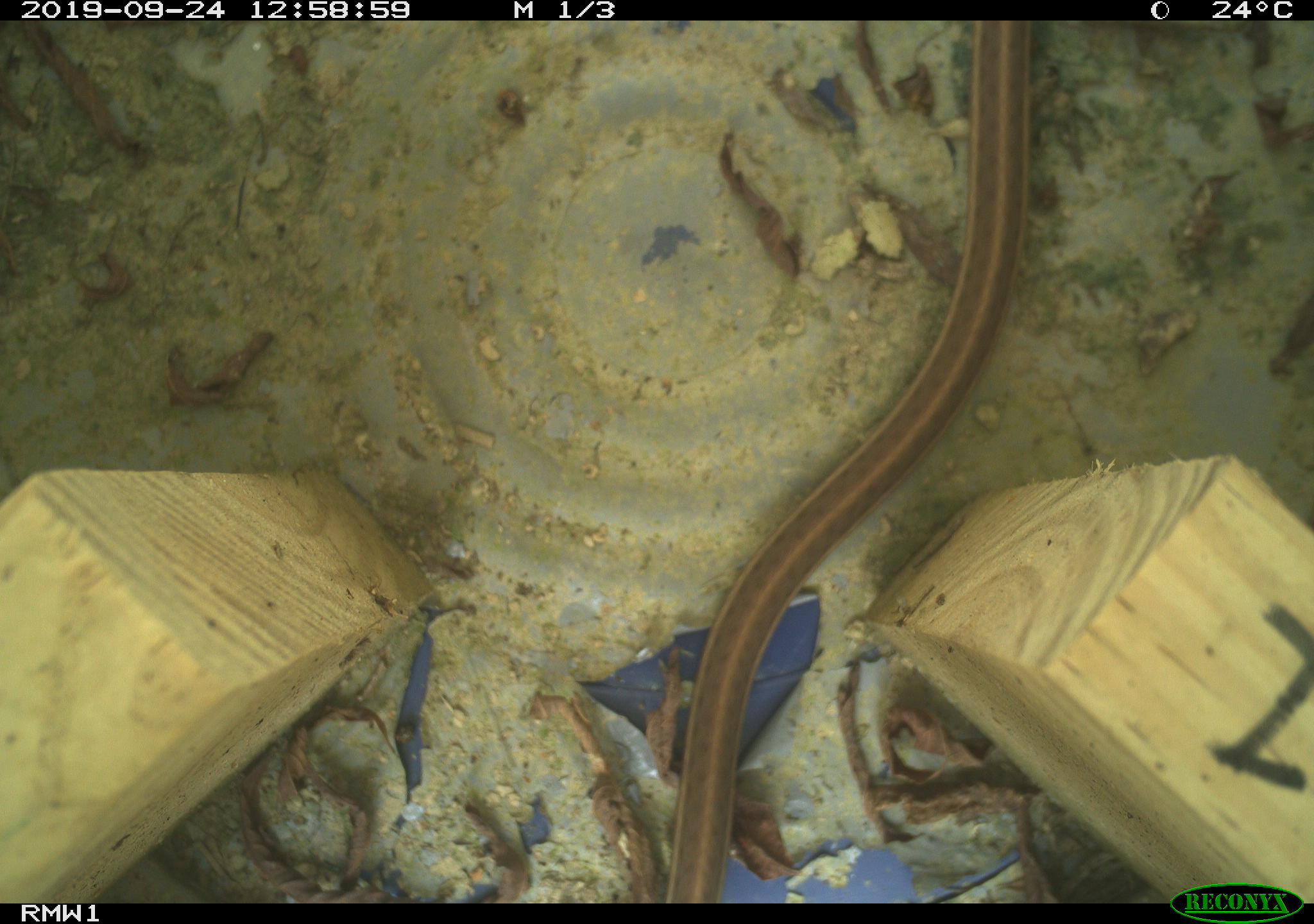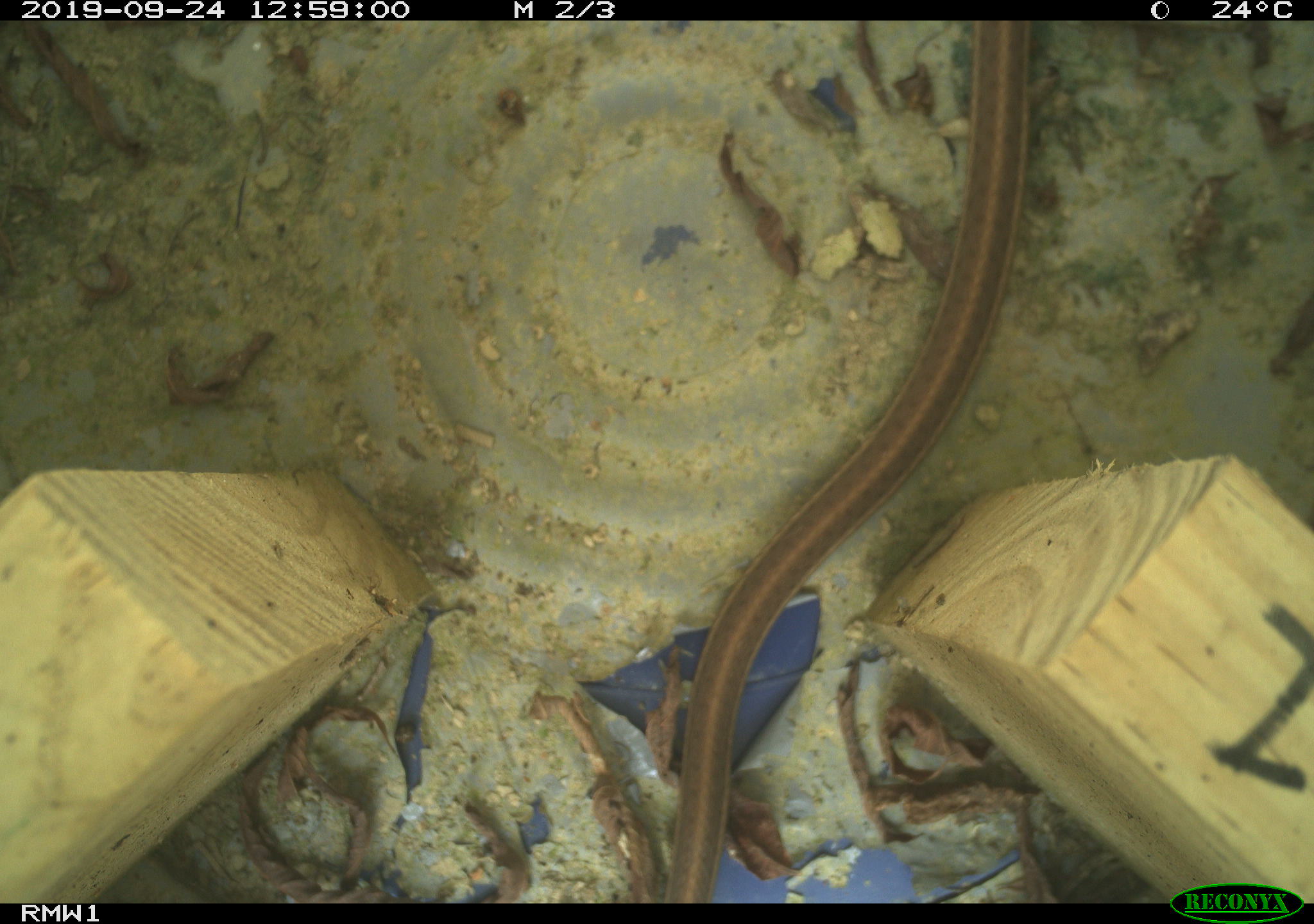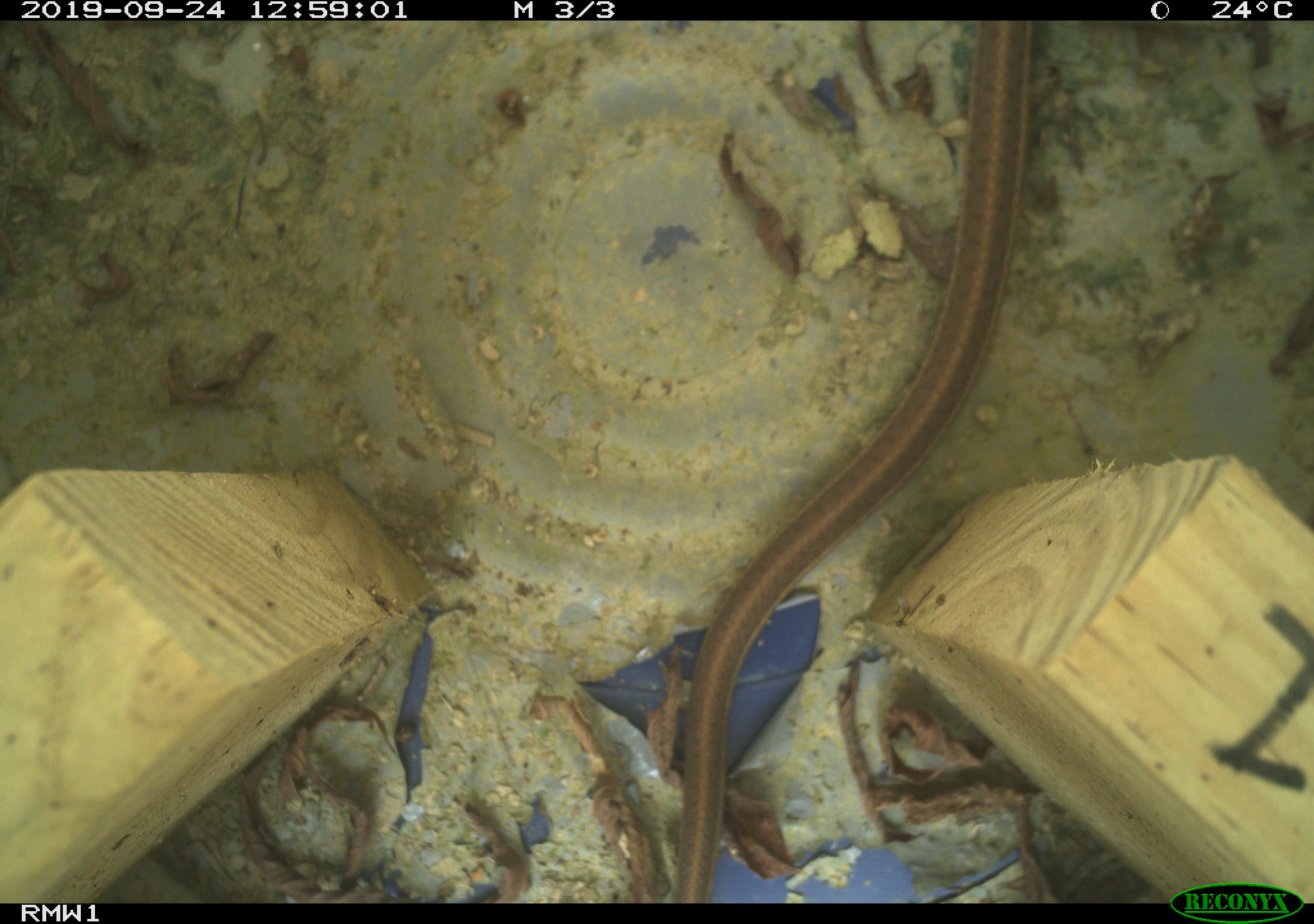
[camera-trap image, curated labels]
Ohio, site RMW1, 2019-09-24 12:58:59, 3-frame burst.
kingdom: Animalia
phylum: Chordata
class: Reptilia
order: Squamata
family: Colubridae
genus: Thamnophis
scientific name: Thamnophis sirtalis sirtalis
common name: eastern gartersnake